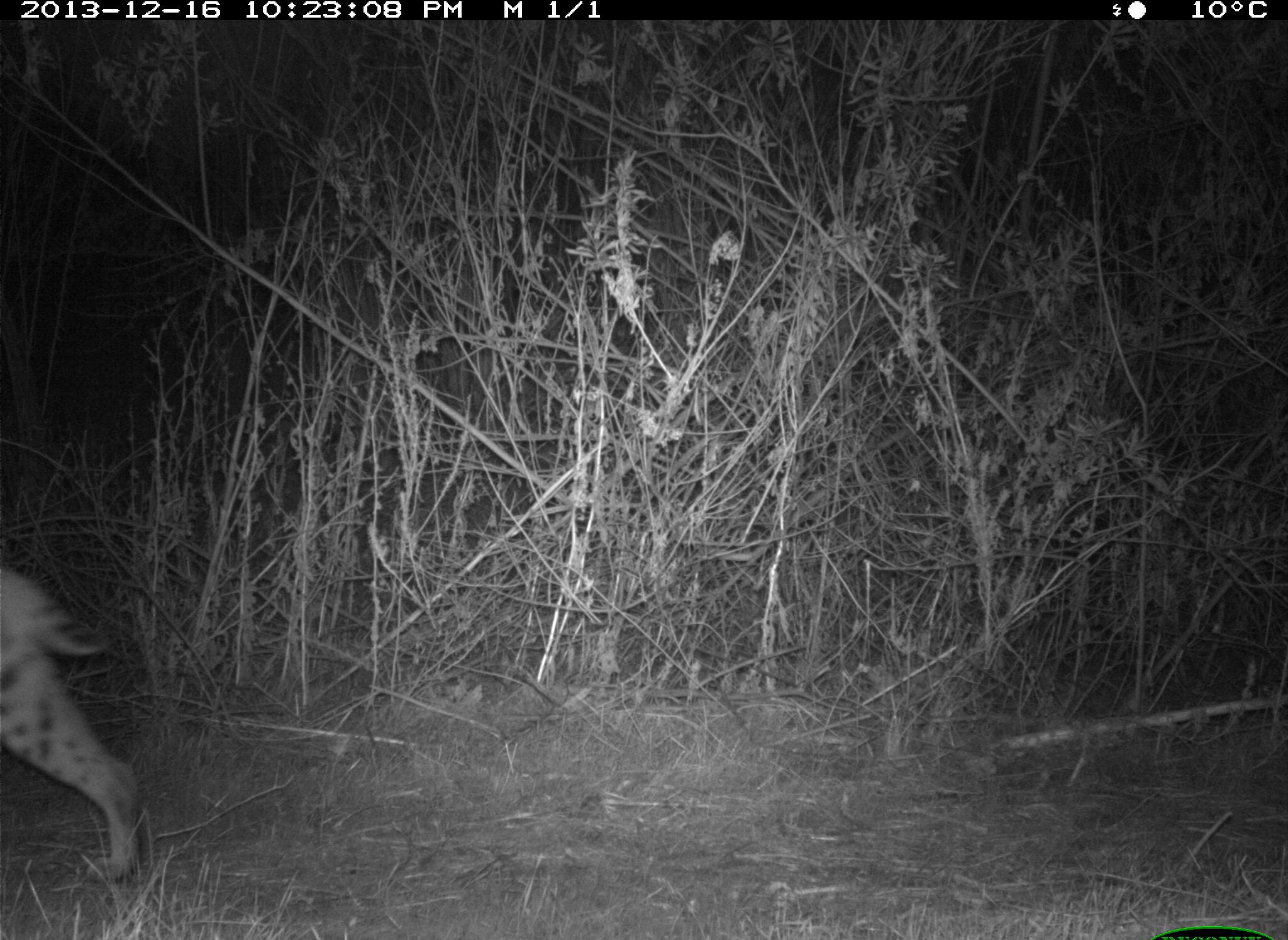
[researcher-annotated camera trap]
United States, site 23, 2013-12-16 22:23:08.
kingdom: Animalia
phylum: Chordata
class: Mammalia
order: Carnivora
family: Felidae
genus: Lynx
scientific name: Lynx rufus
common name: bobcat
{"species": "bobcat (Lynx rufus)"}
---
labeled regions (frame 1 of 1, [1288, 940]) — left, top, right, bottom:
bobcat: 0, 565, 143, 884